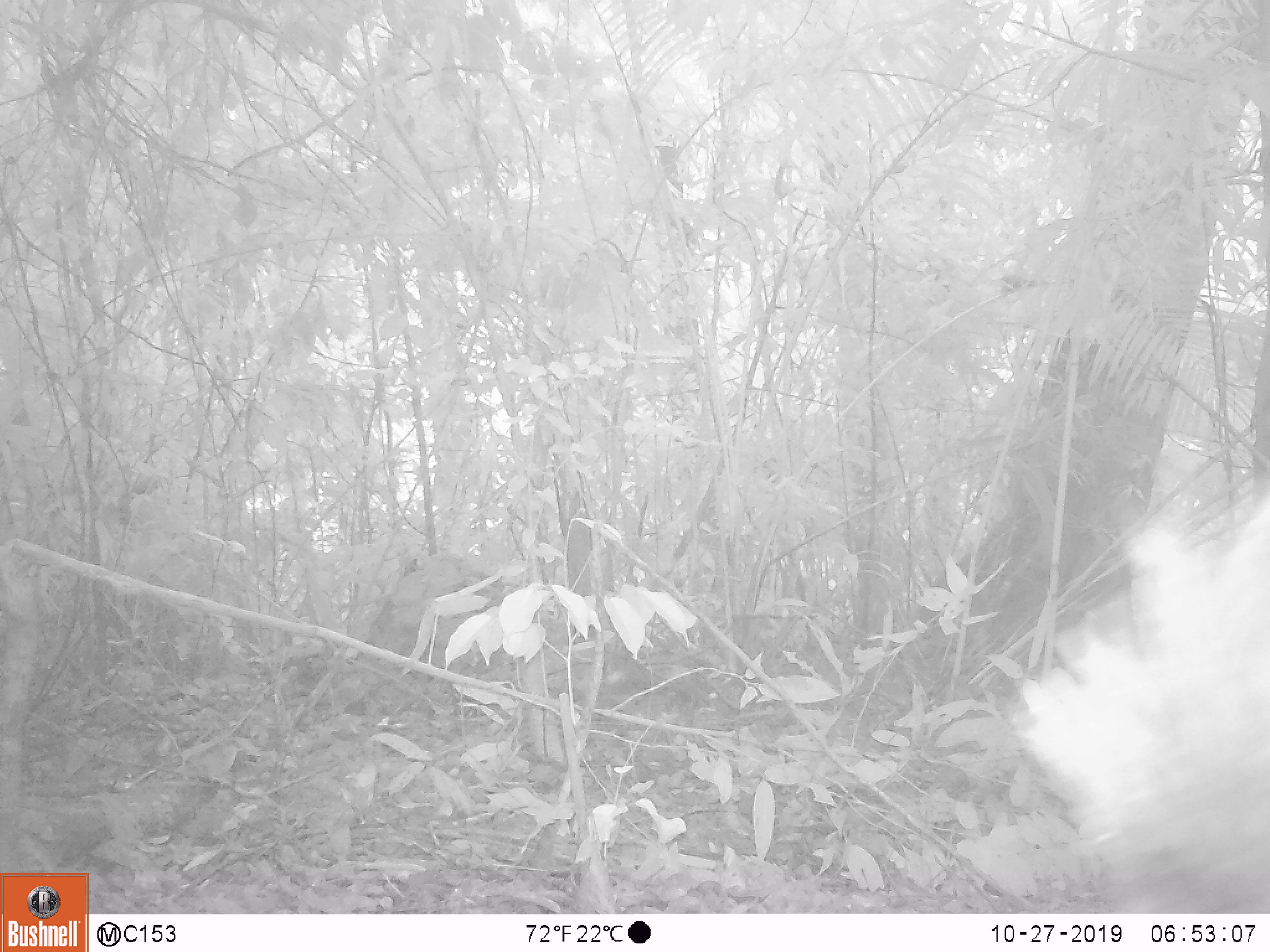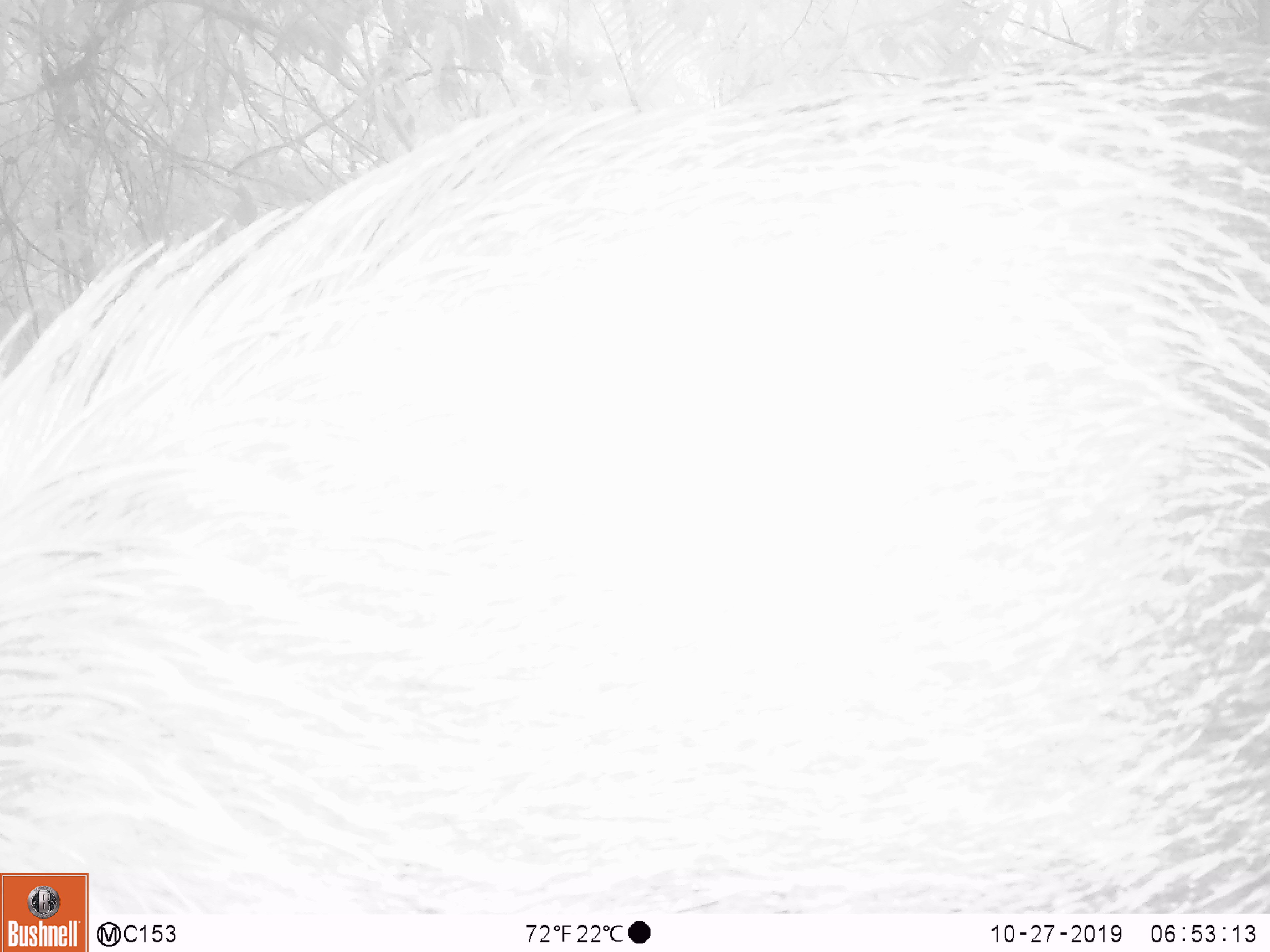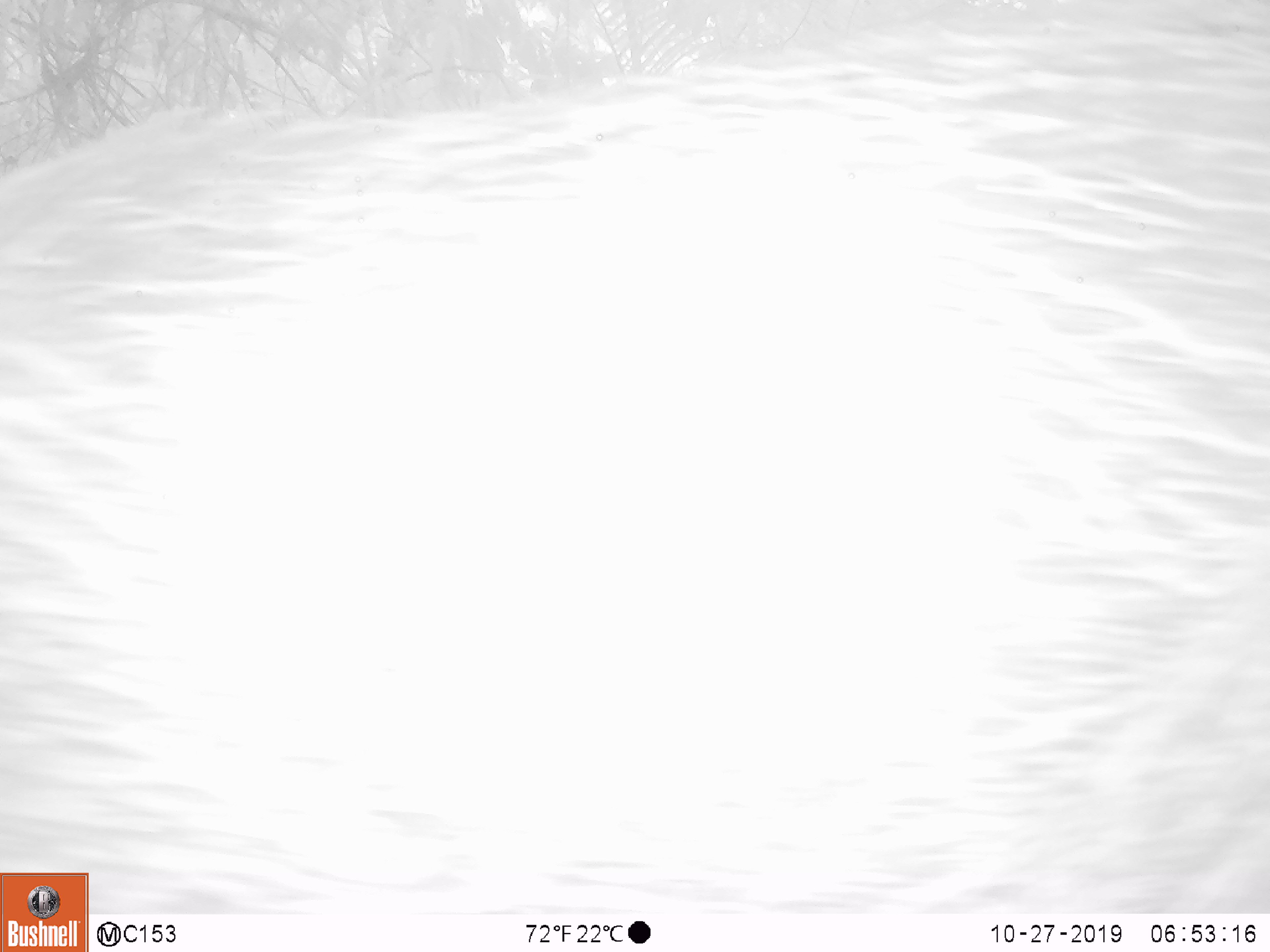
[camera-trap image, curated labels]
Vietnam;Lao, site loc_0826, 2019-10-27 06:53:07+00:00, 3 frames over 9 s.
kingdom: Animalia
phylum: Chordata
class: Mammalia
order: Artiodactyla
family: Suidae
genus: Sus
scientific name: Sus scrofa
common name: eurasian wild pig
Eurasian wild pig (Sus scrofa). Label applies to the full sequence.